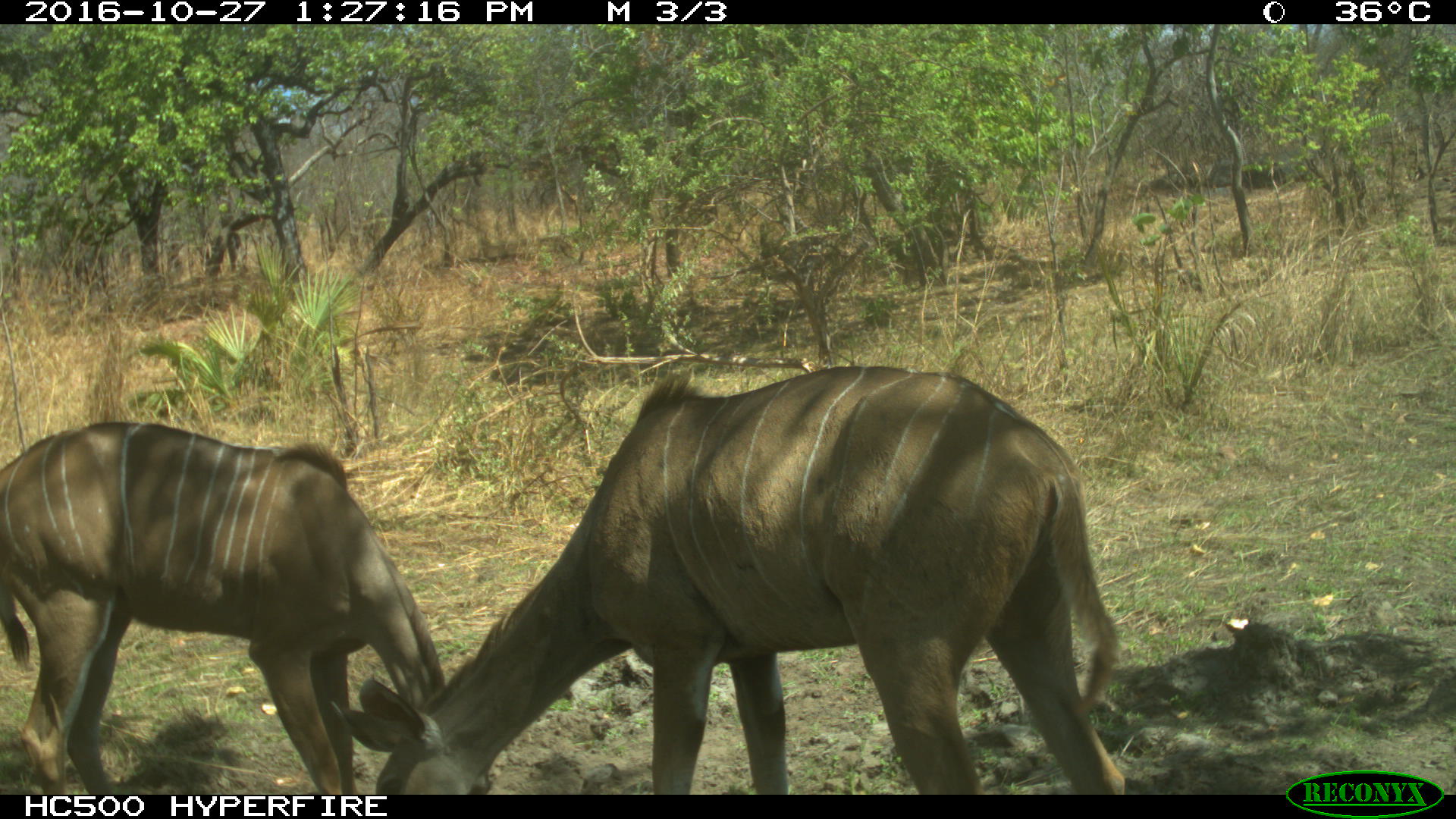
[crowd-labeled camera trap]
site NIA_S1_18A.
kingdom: Animalia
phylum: Chordata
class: Mammalia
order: Artiodactyla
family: Bovidae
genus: Tragelaphus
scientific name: Tragelaphus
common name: kudu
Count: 2.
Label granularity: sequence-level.